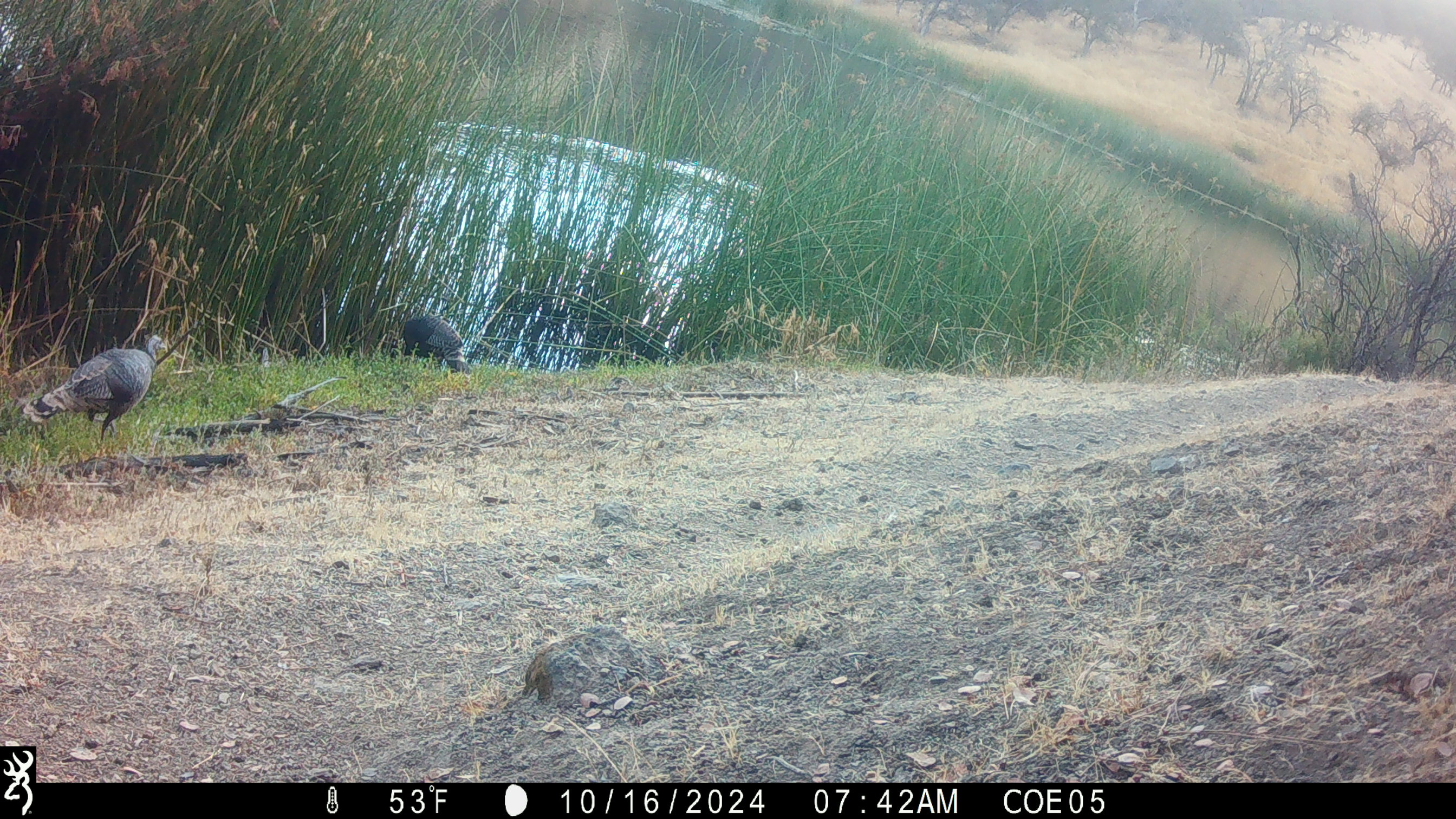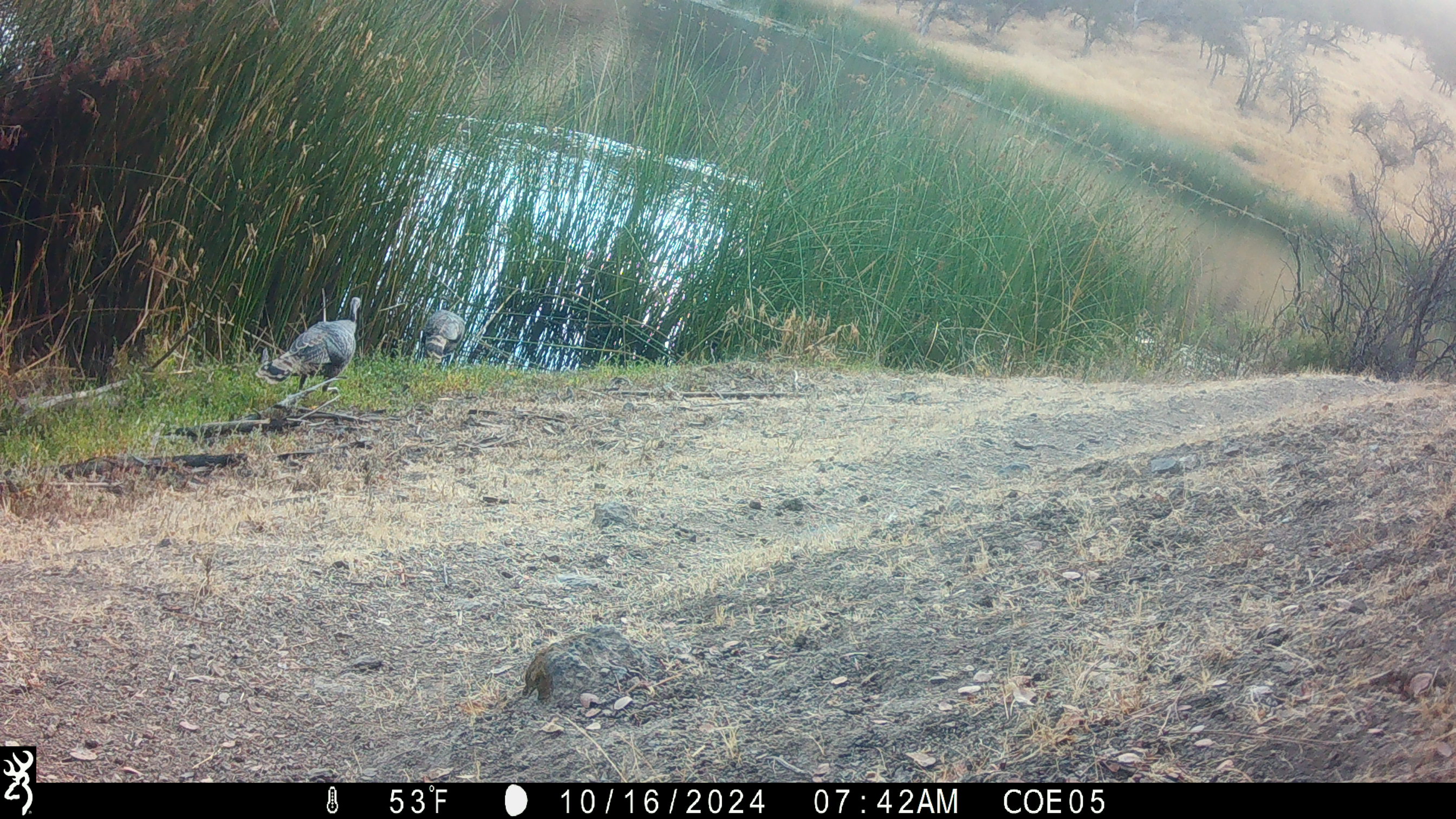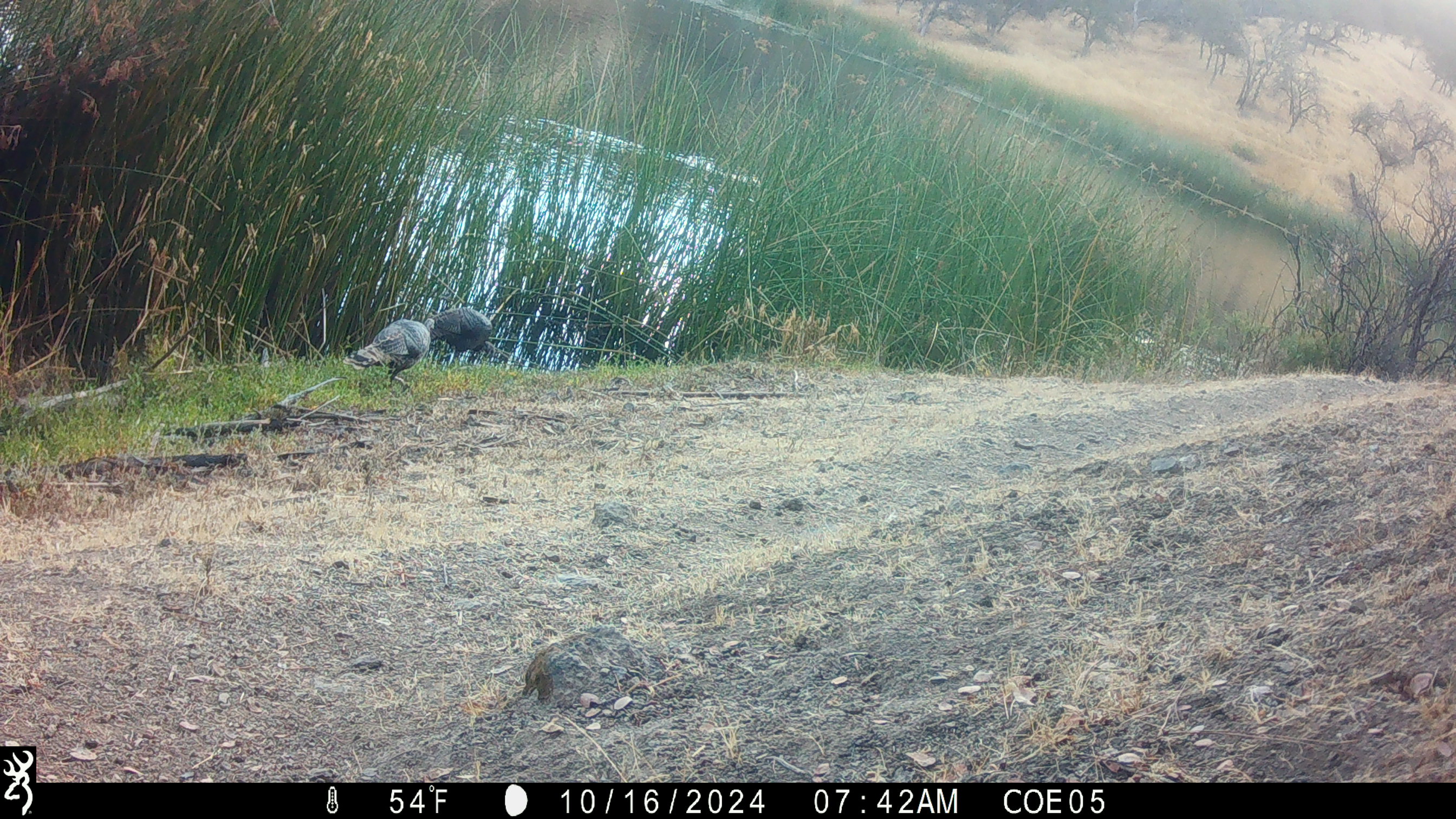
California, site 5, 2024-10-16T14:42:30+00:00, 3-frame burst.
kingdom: Animalia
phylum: Chordata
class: Aves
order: Galliformes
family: Phasianidae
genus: Meleagris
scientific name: Meleagris gallopavo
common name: turkey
Turkey (Meleagris gallopavo).